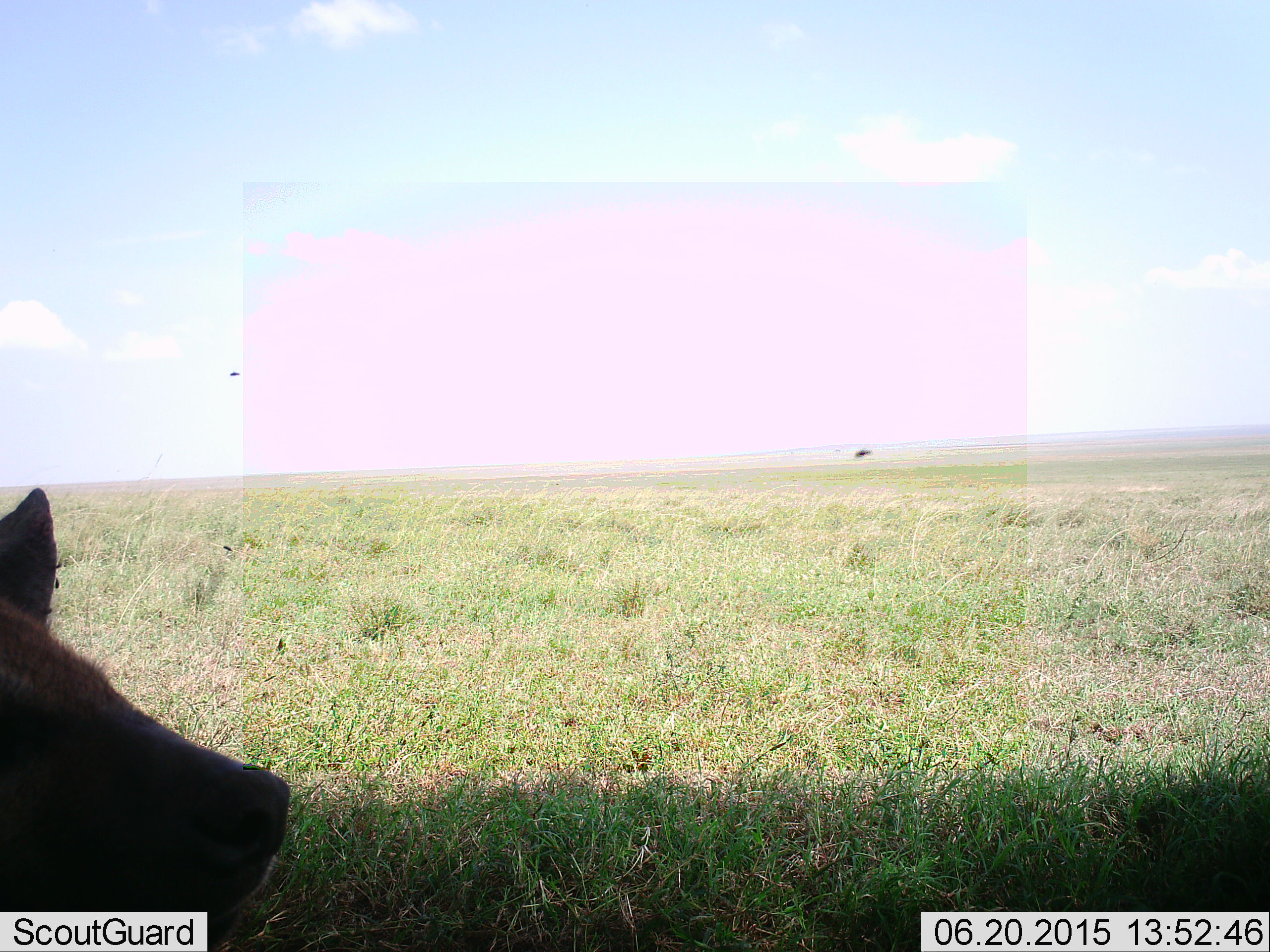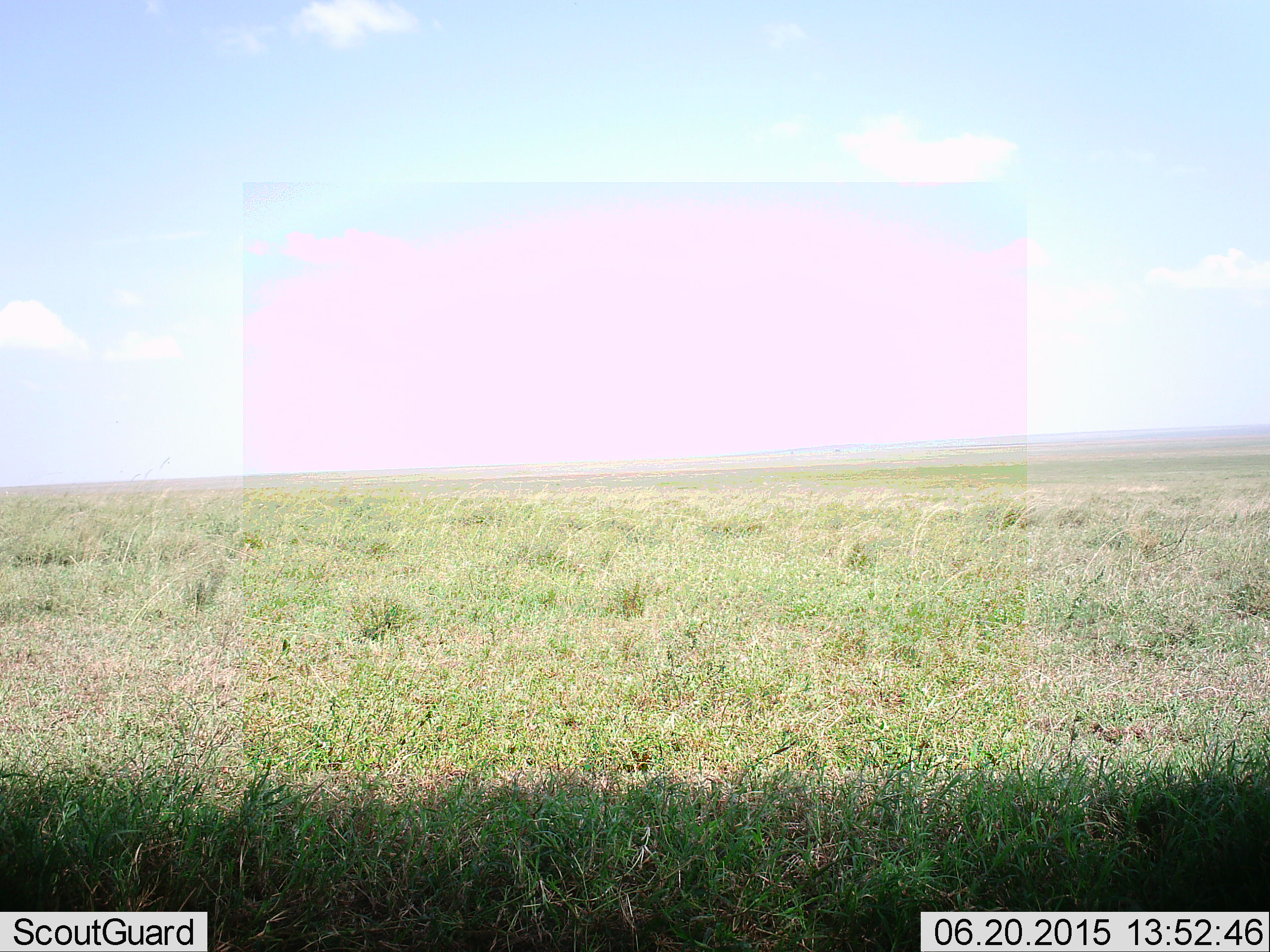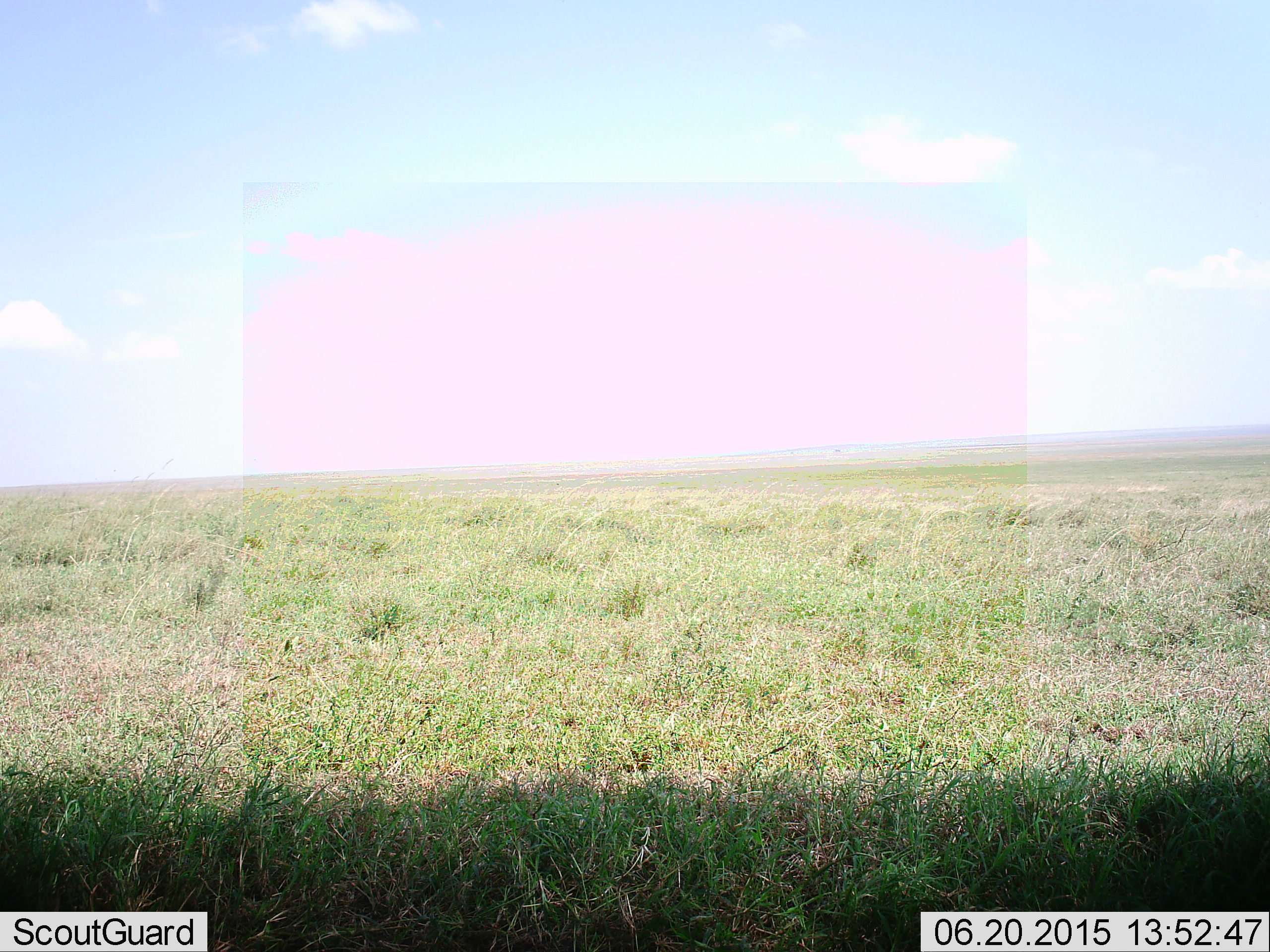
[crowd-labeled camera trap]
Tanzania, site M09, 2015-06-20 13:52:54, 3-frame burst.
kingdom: Animalia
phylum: Chordata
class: Mammalia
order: Carnivora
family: Hyaenidae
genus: Crocuta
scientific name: Crocuta crocuta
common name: spotted hyena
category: hyenaspotted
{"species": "hyenaspotted (spotted hyena) (Crocuta crocuta)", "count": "1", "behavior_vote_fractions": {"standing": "25%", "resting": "12%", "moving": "62%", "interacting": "0%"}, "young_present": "0%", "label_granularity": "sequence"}